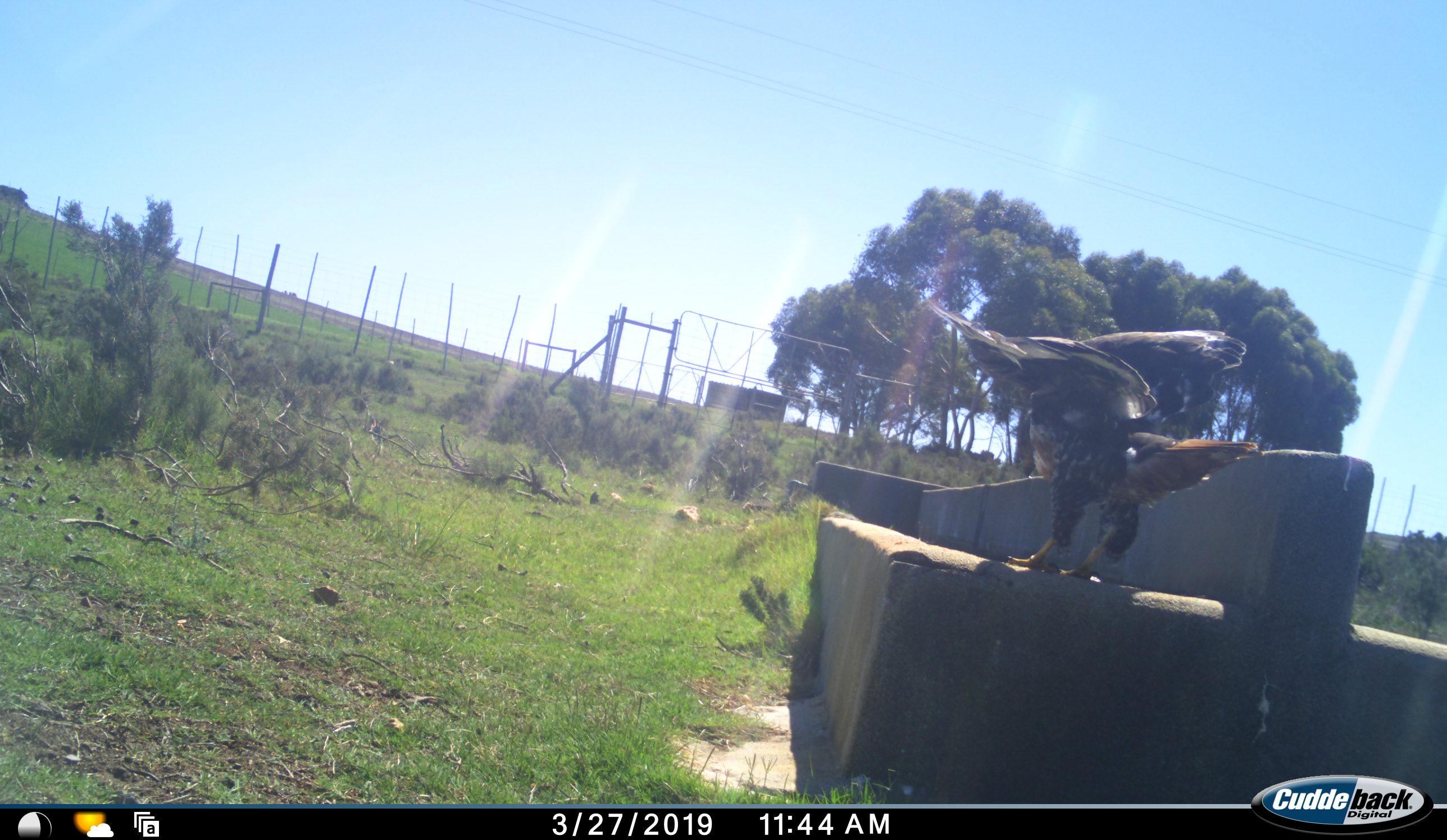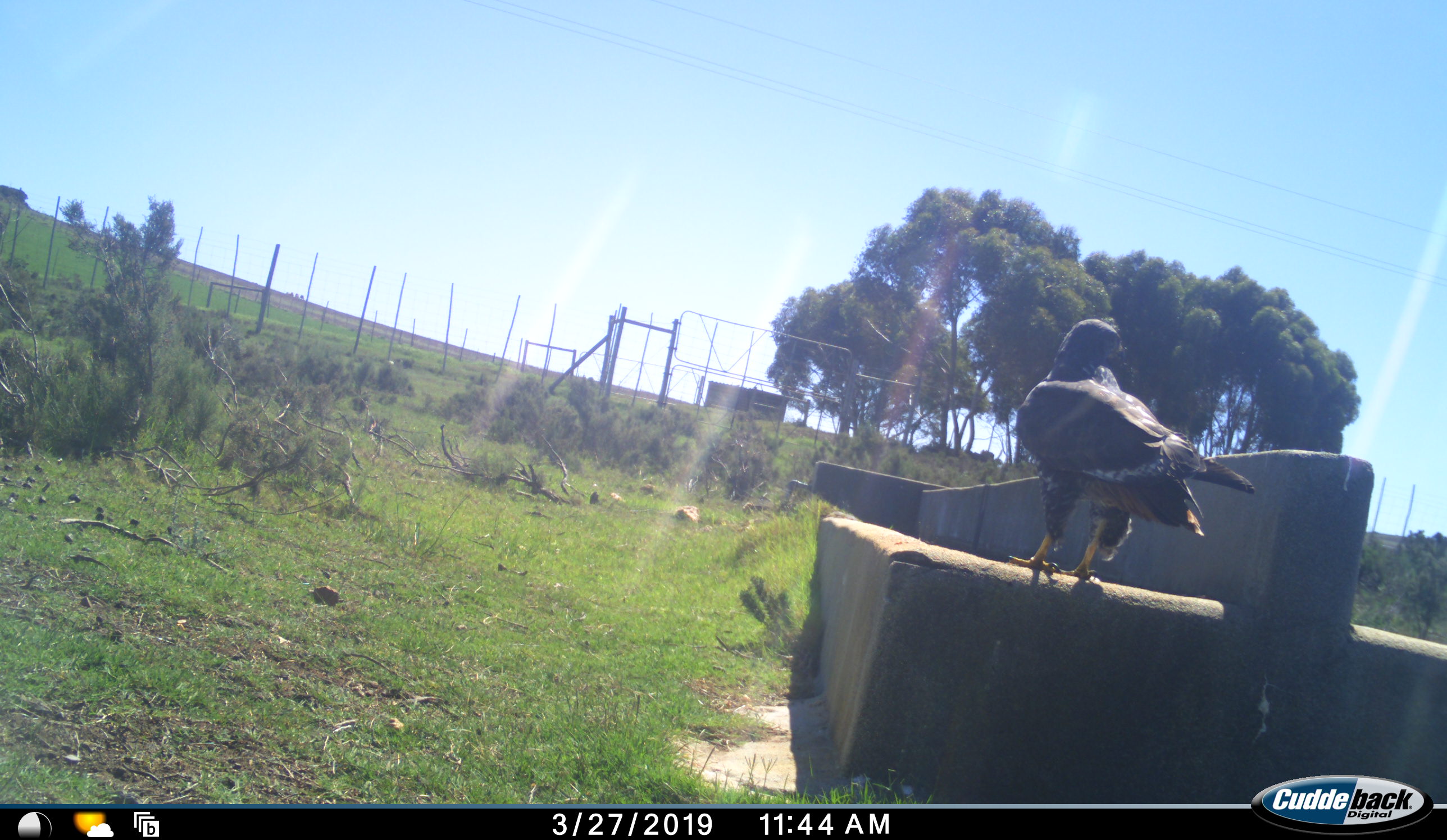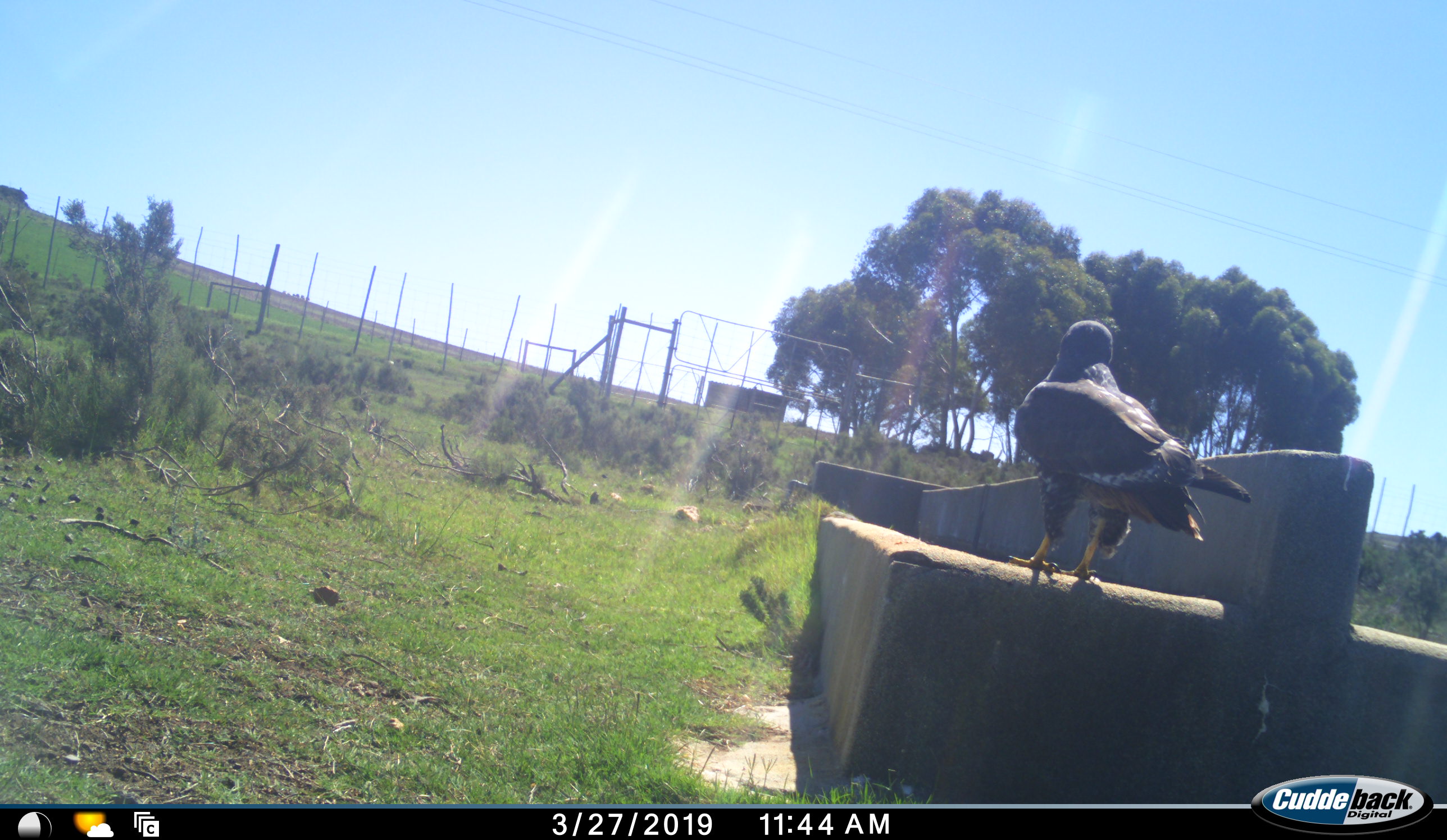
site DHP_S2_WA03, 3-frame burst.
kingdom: Animalia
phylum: Chordata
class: Aves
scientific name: Aves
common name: bird of prey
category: birdofprey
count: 1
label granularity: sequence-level